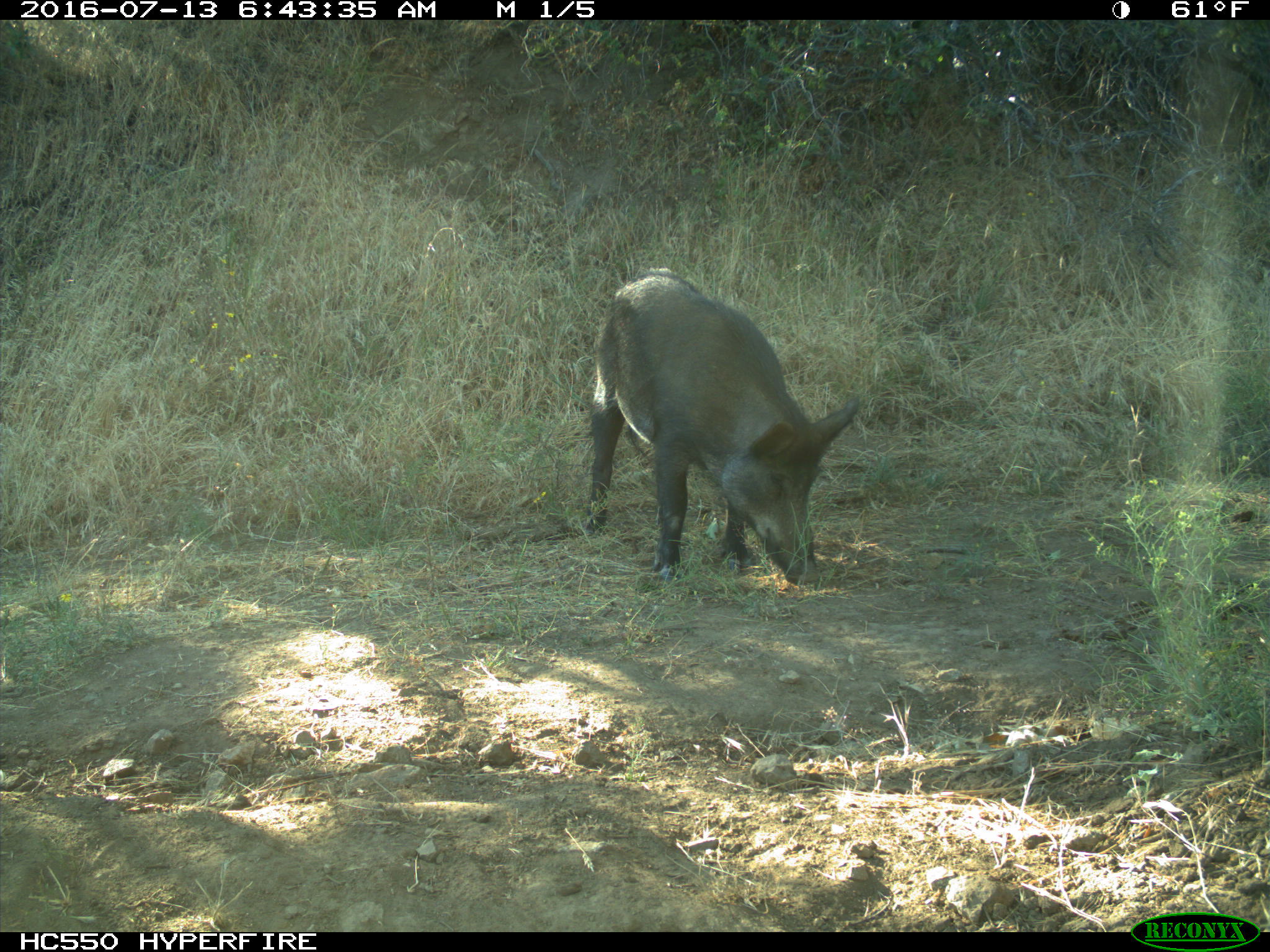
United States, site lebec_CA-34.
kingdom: Animalia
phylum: Chordata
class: Mammalia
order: Artiodactyla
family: Suidae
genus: Sus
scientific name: Sus scrofa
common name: wild boar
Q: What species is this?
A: Sus scrofa (wild boar).